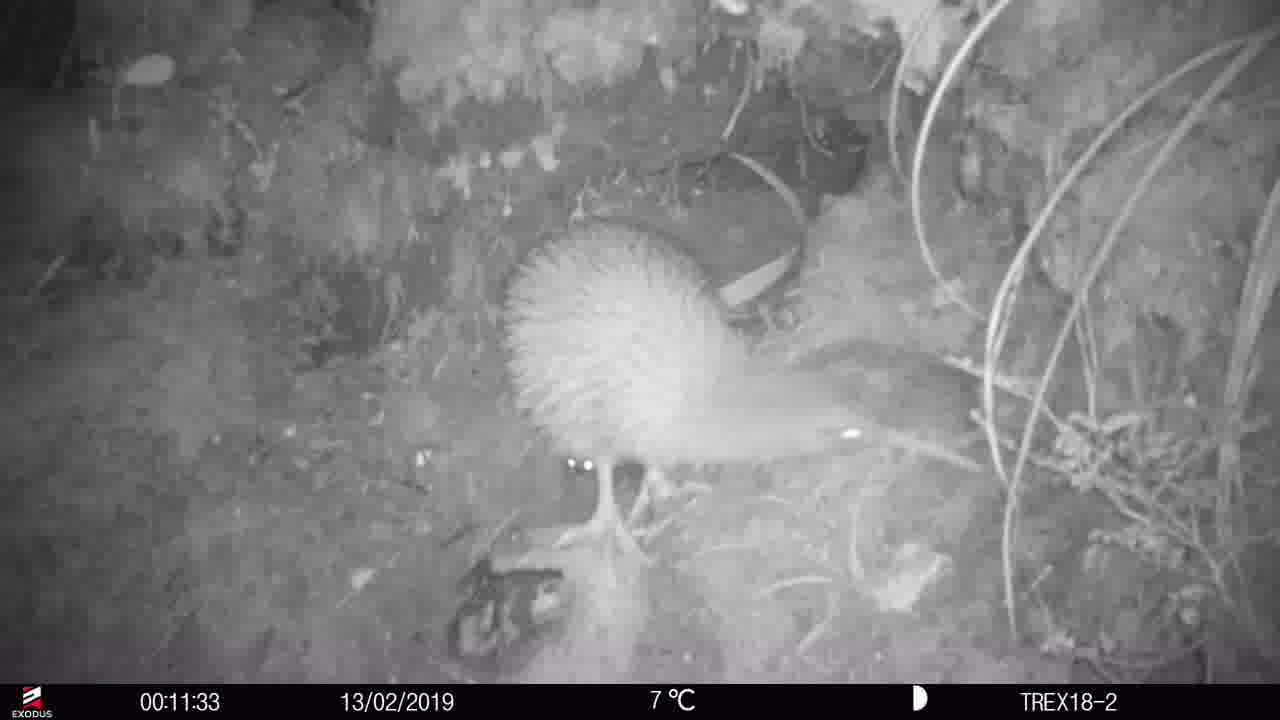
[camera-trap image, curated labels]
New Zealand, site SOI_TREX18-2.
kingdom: Animalia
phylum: Chordata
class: Aves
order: Apterygiformes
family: Apterygidae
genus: Apteryx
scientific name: Apteryx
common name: kiwi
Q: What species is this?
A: Kiwi (Apteryx).